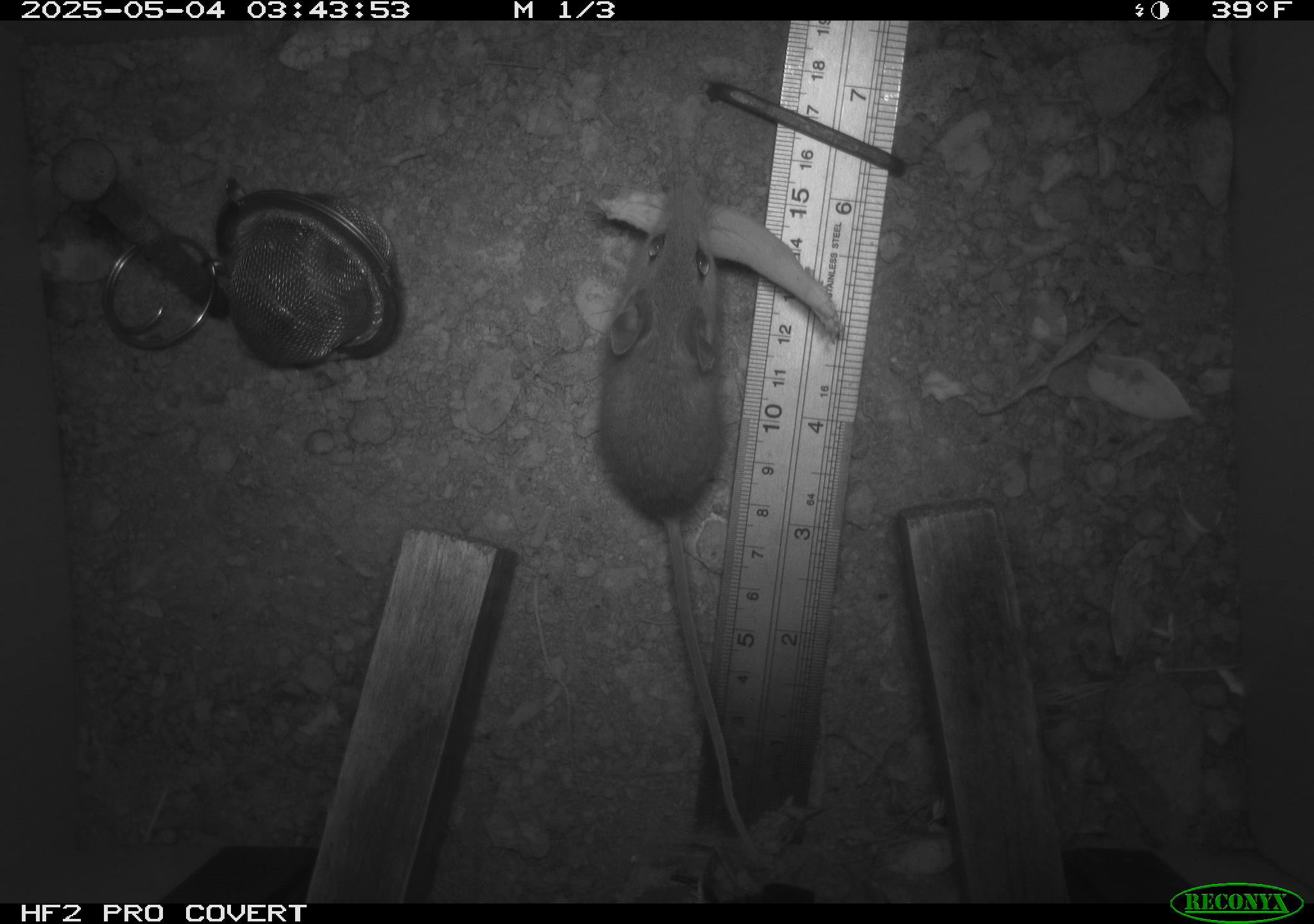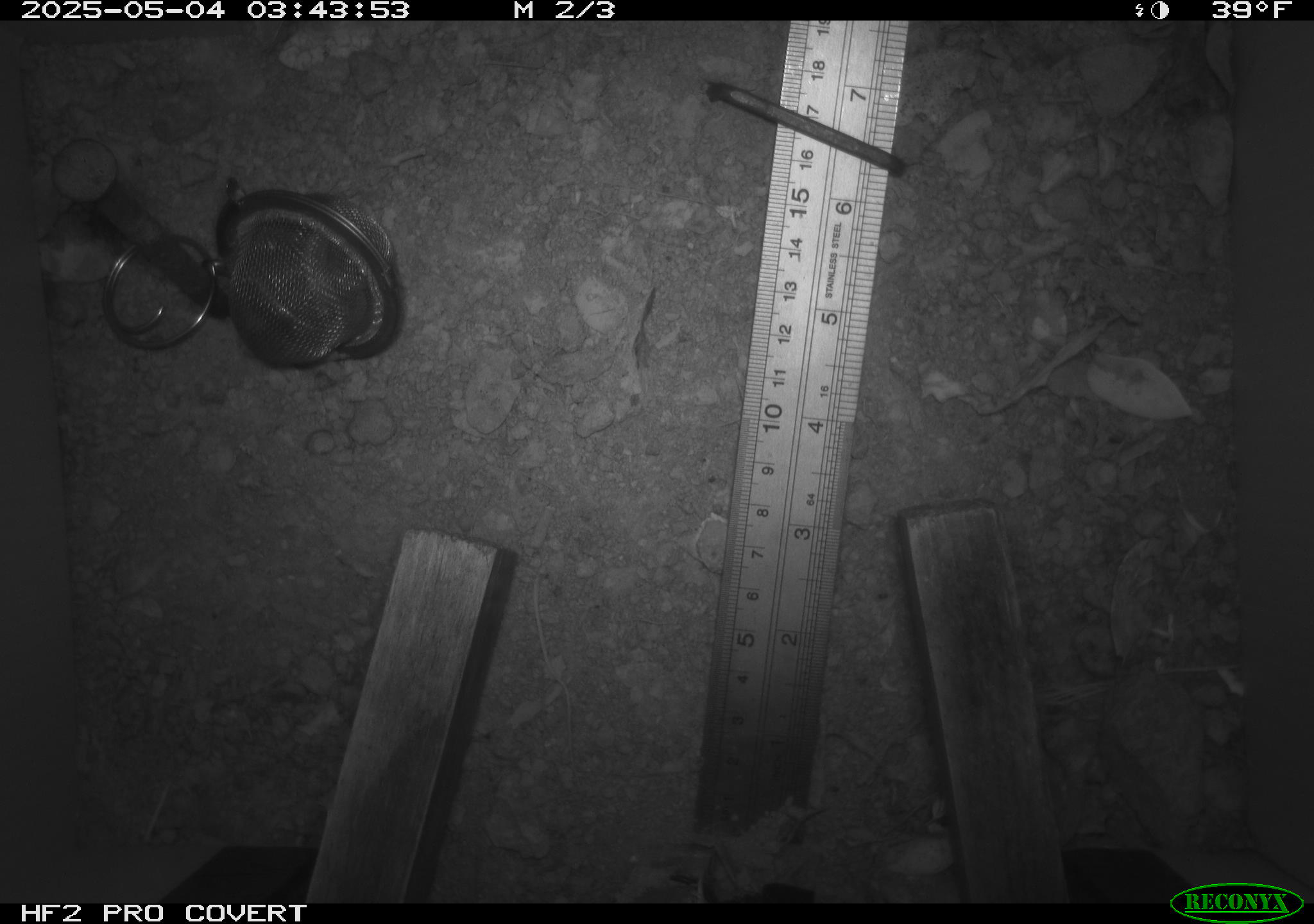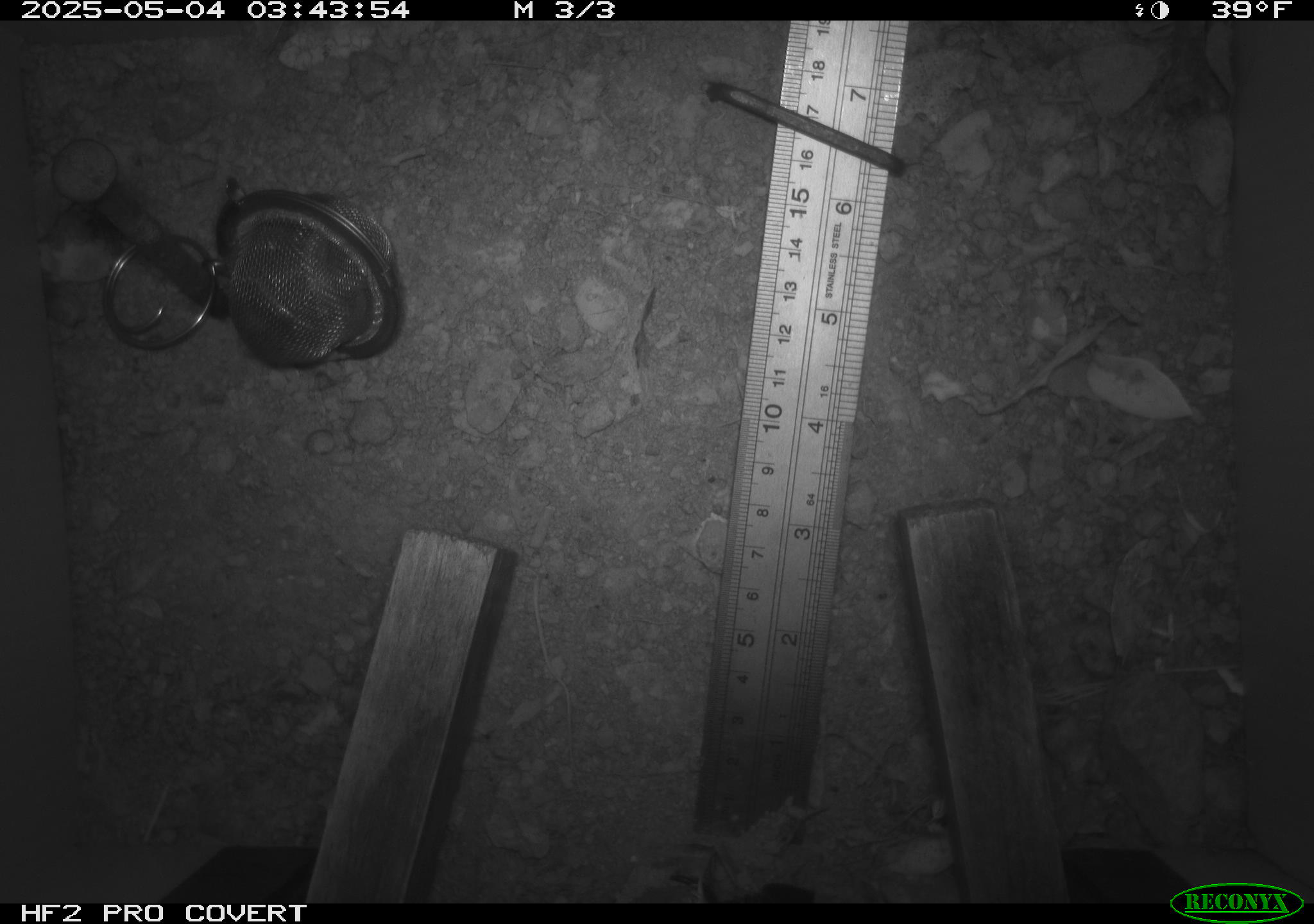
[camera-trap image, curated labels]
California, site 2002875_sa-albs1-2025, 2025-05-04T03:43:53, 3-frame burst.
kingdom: Animalia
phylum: Chordata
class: Mammalia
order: Rodentia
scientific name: Rodentia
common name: mouse species